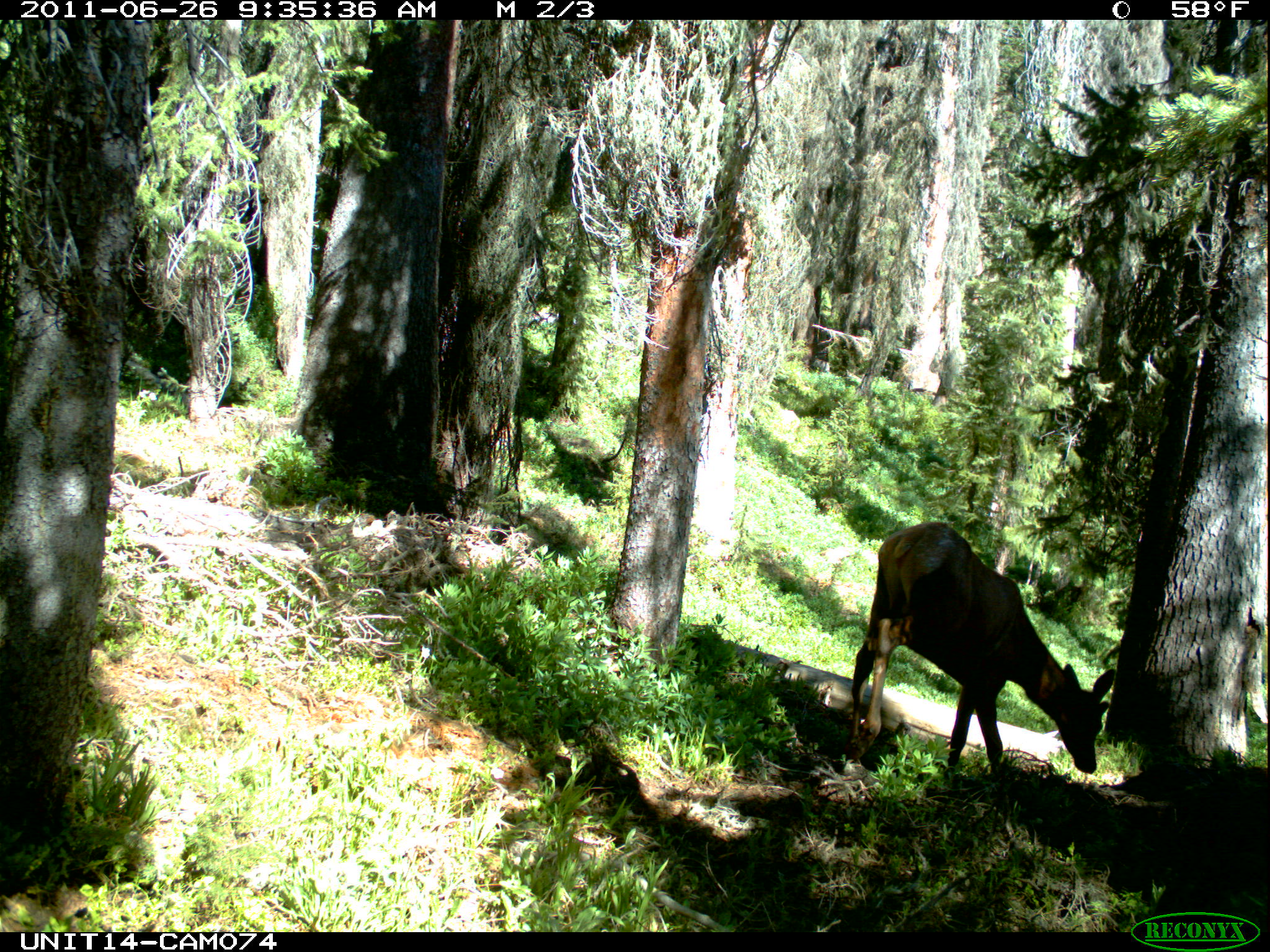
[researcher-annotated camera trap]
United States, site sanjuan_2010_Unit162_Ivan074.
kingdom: Animalia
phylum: Chordata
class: Mammalia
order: Artiodactyla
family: Cervidae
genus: Cervus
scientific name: Cervus elaphus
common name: red deer